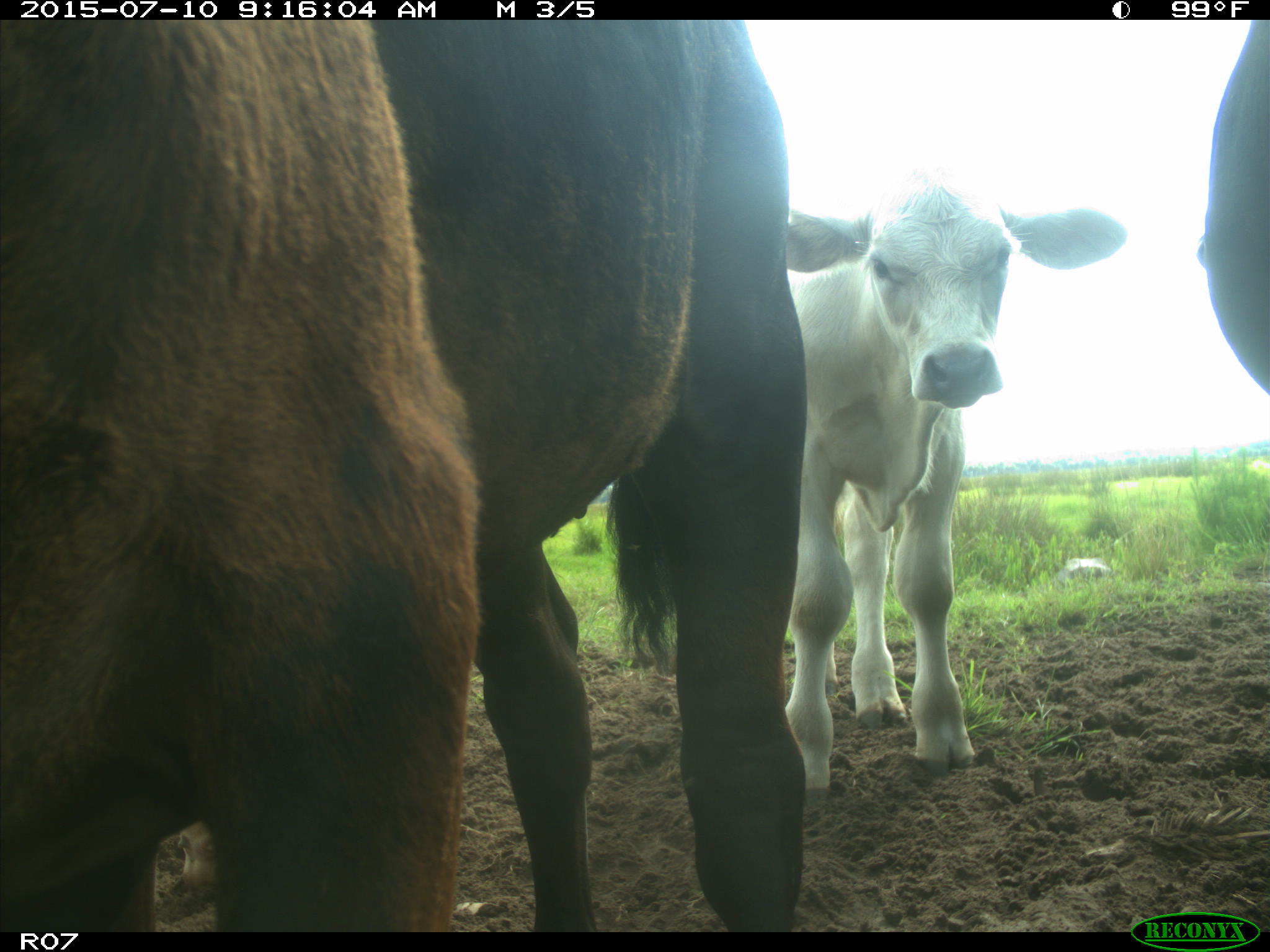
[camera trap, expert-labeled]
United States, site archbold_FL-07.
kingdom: Animalia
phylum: Chordata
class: Mammalia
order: Artiodactyla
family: Bovidae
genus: Bos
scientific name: Bos taurus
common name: domestic cow